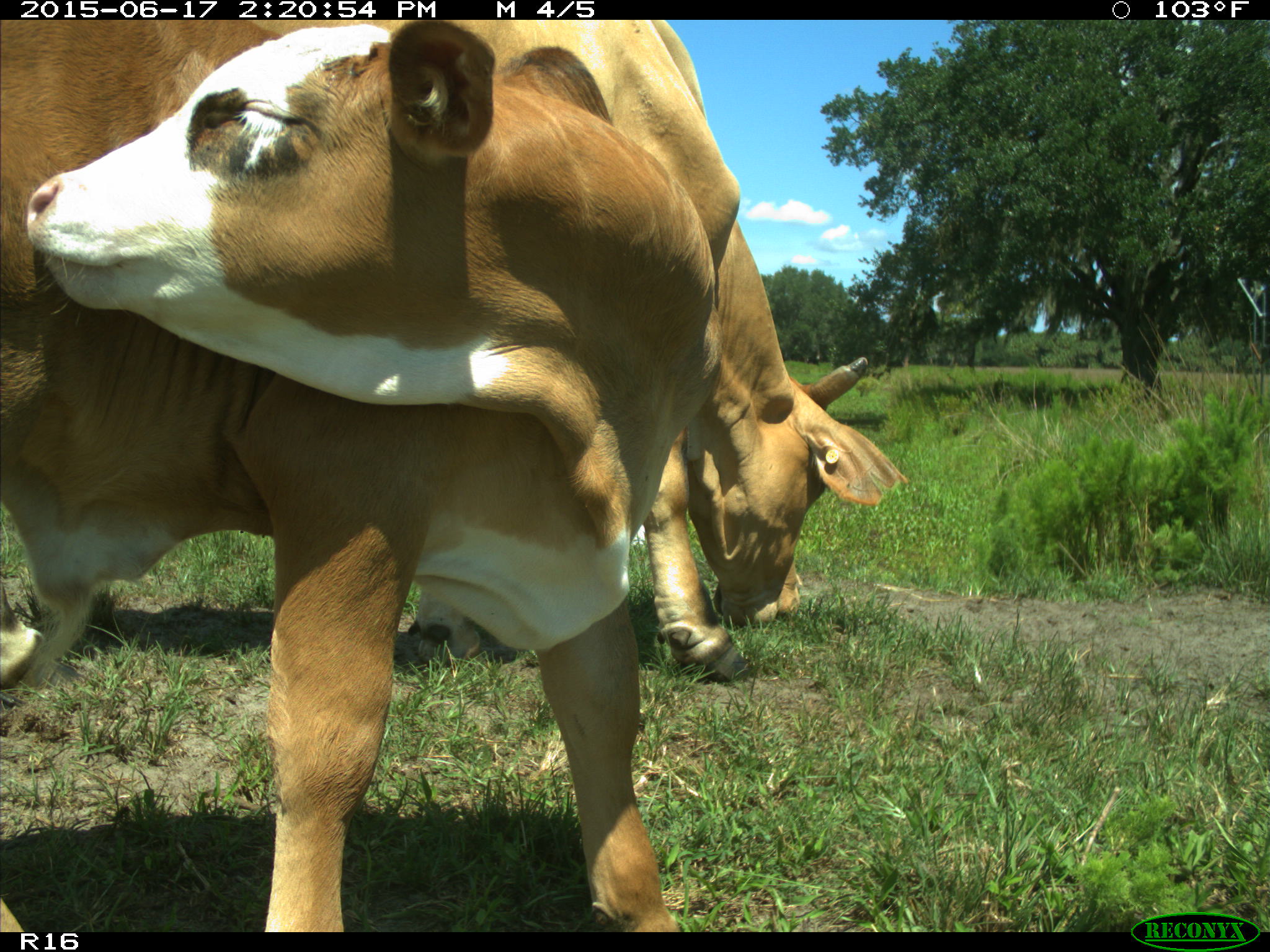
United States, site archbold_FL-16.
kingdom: Animalia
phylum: Chordata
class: Mammalia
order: Artiodactyla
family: Bovidae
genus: Bos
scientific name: Bos taurus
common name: domestic cow